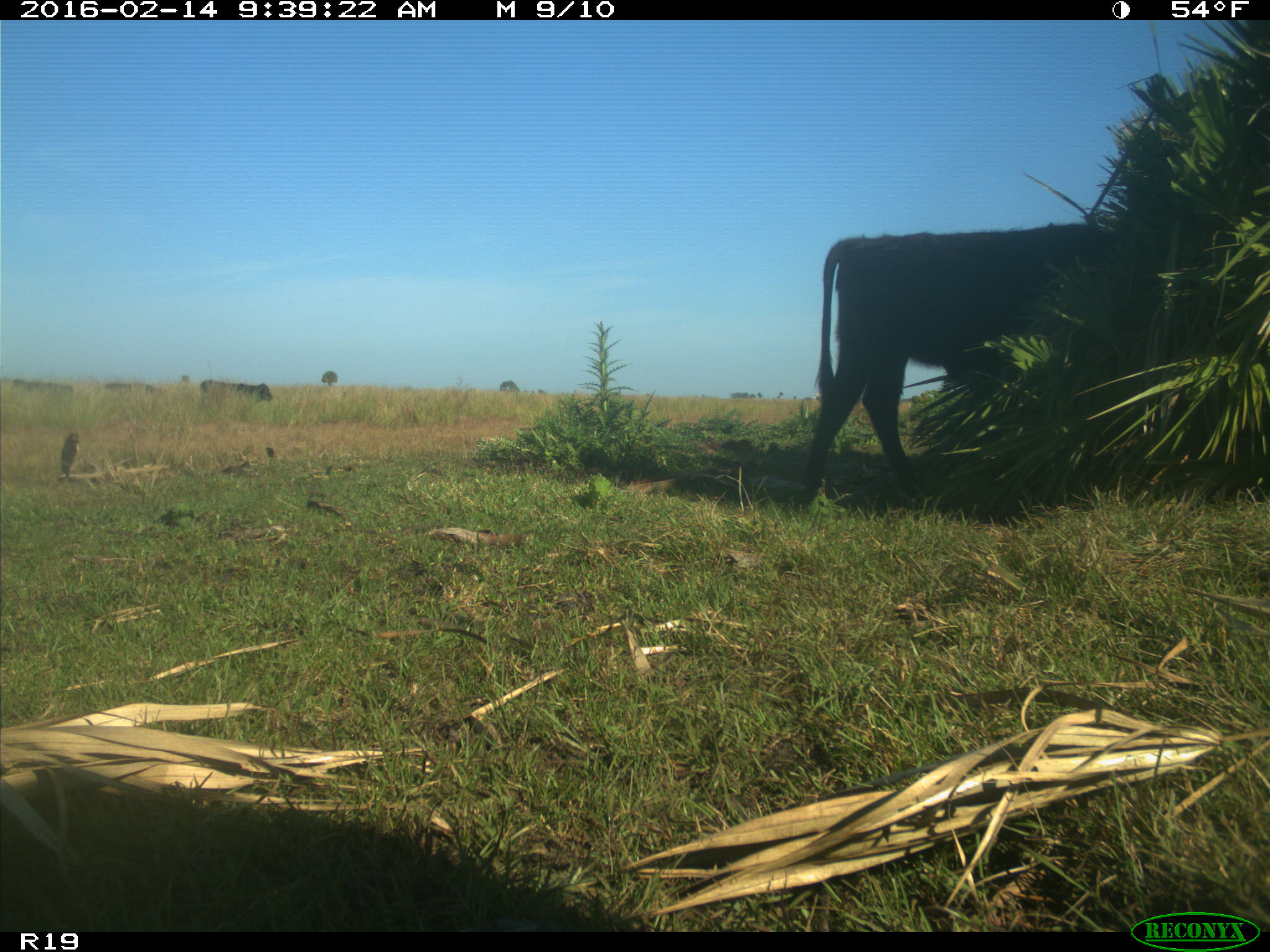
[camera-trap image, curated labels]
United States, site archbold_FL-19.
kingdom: Animalia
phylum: Chordata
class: Mammalia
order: Artiodactyla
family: Bovidae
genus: Bos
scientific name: Bos taurus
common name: domestic cow